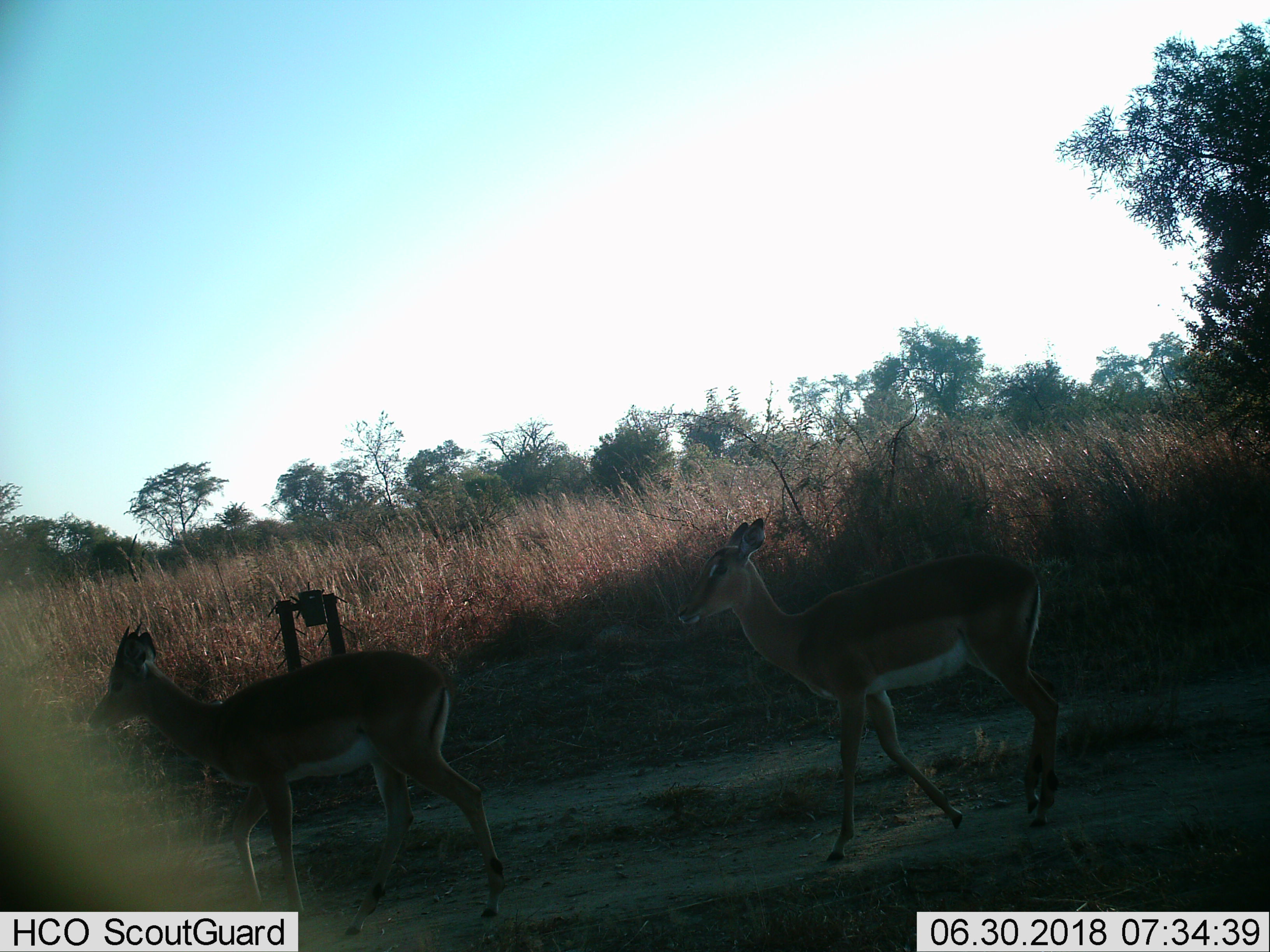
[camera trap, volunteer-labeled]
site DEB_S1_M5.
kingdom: Animalia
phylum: Chordata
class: Mammalia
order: Artiodactyla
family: Bovidae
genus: Aepyceros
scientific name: Aepyceros melampus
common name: impala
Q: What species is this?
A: Impala (Aepyceros melampus).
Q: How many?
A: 2.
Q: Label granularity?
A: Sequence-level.